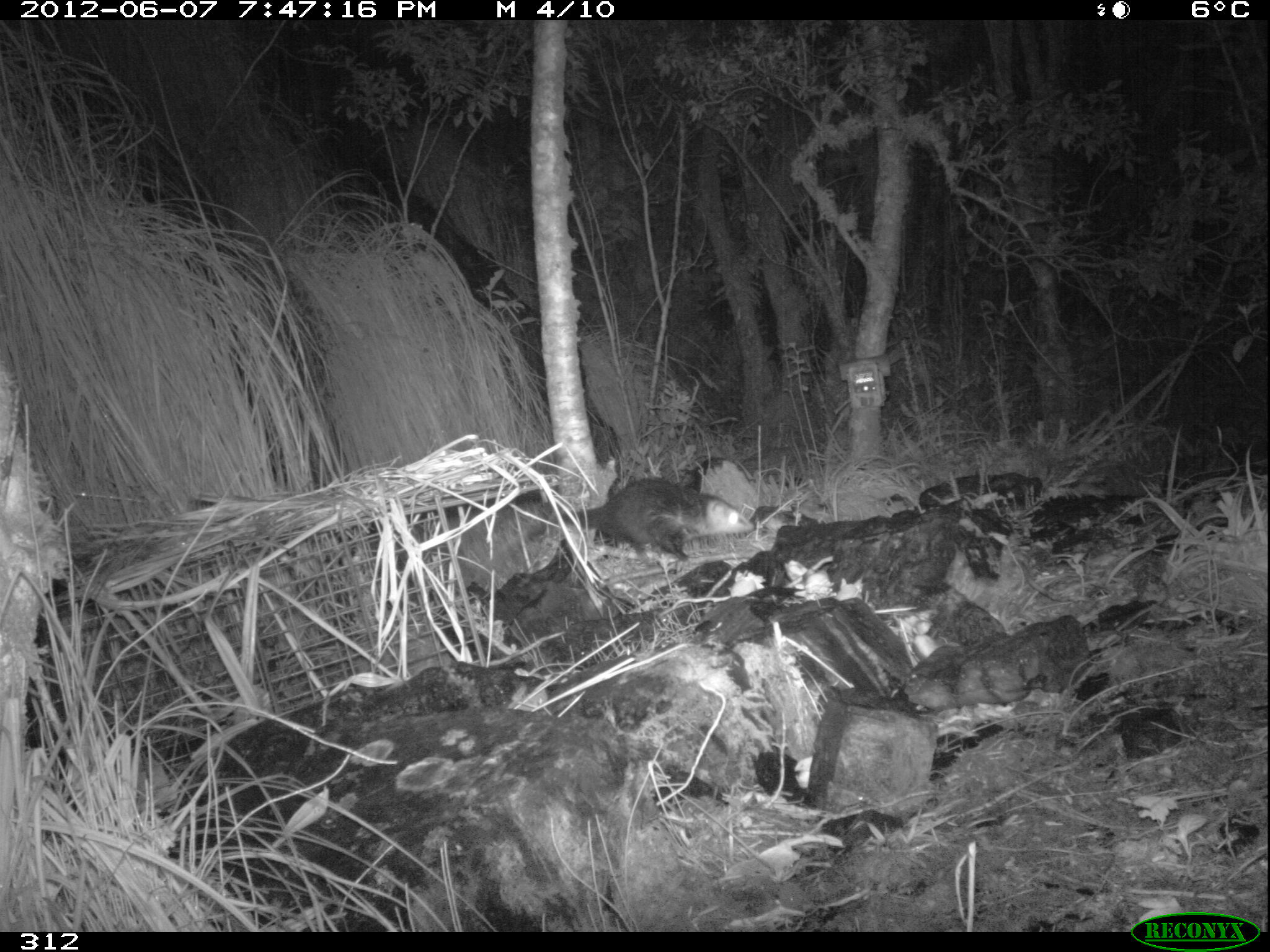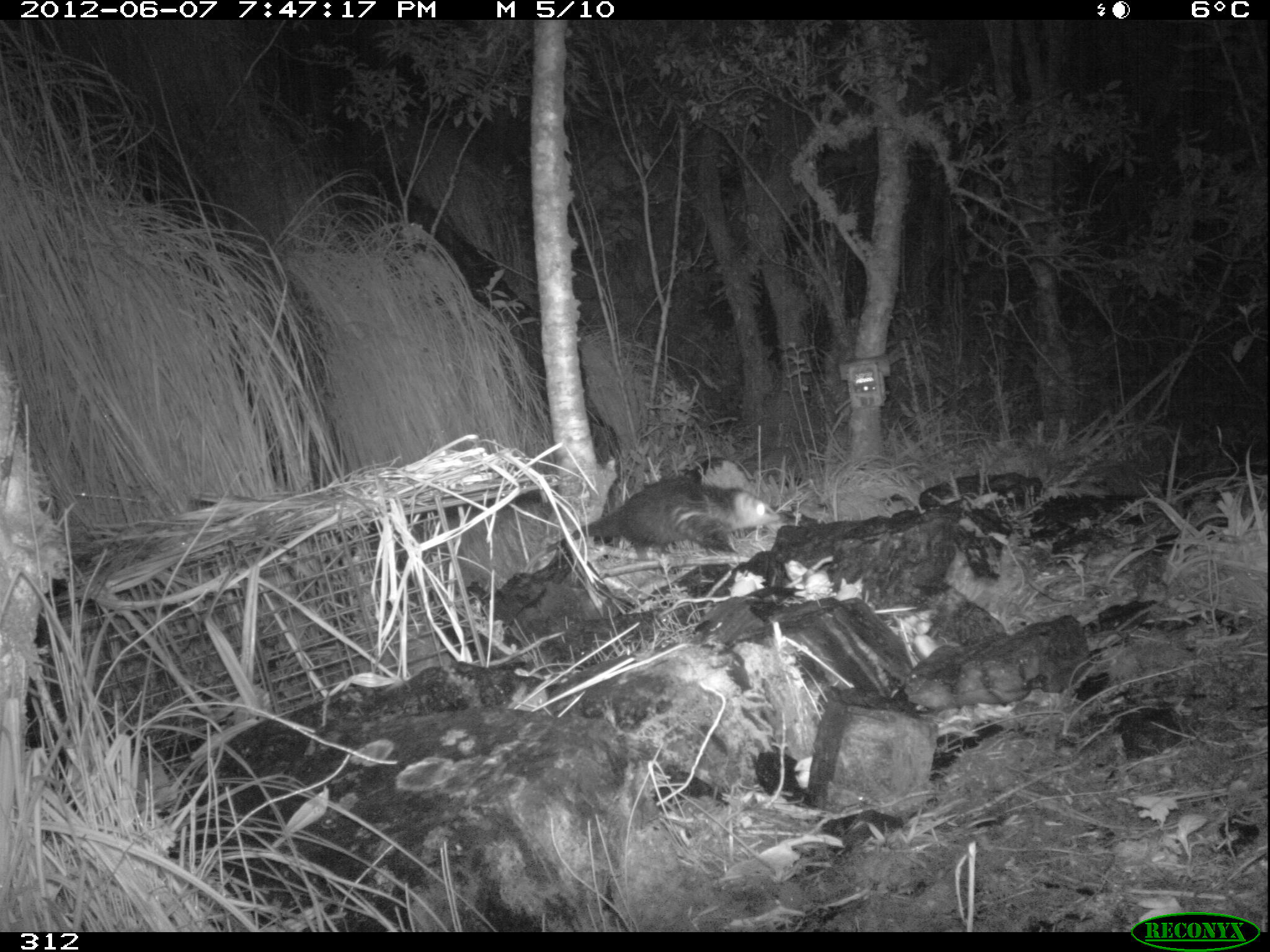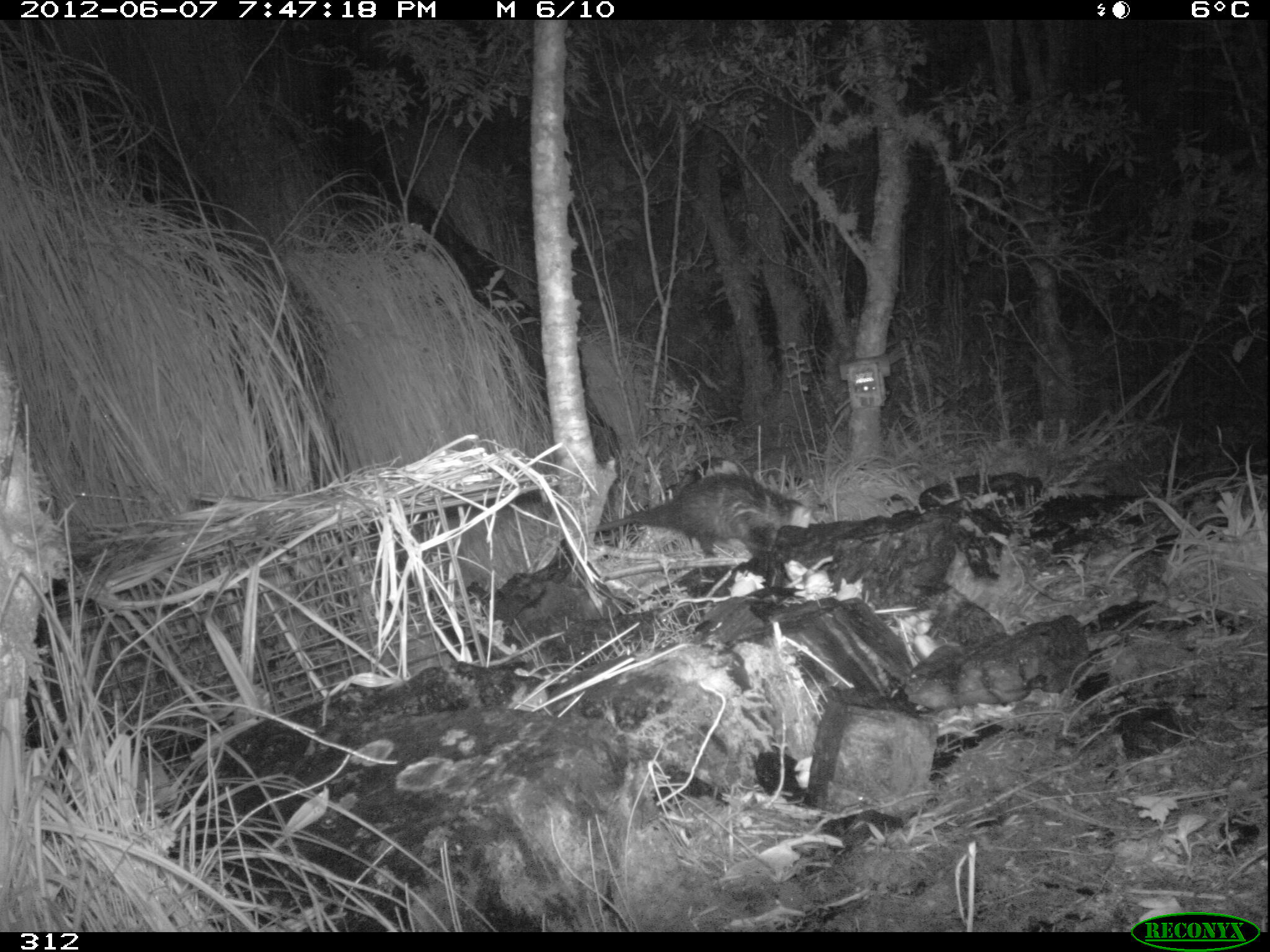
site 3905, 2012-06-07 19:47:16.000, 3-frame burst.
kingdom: Animalia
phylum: Chordata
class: Mammalia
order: Didelphimorphia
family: Didelphidae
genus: Didelphis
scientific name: Didelphis pernigra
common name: andean white-eared opossum